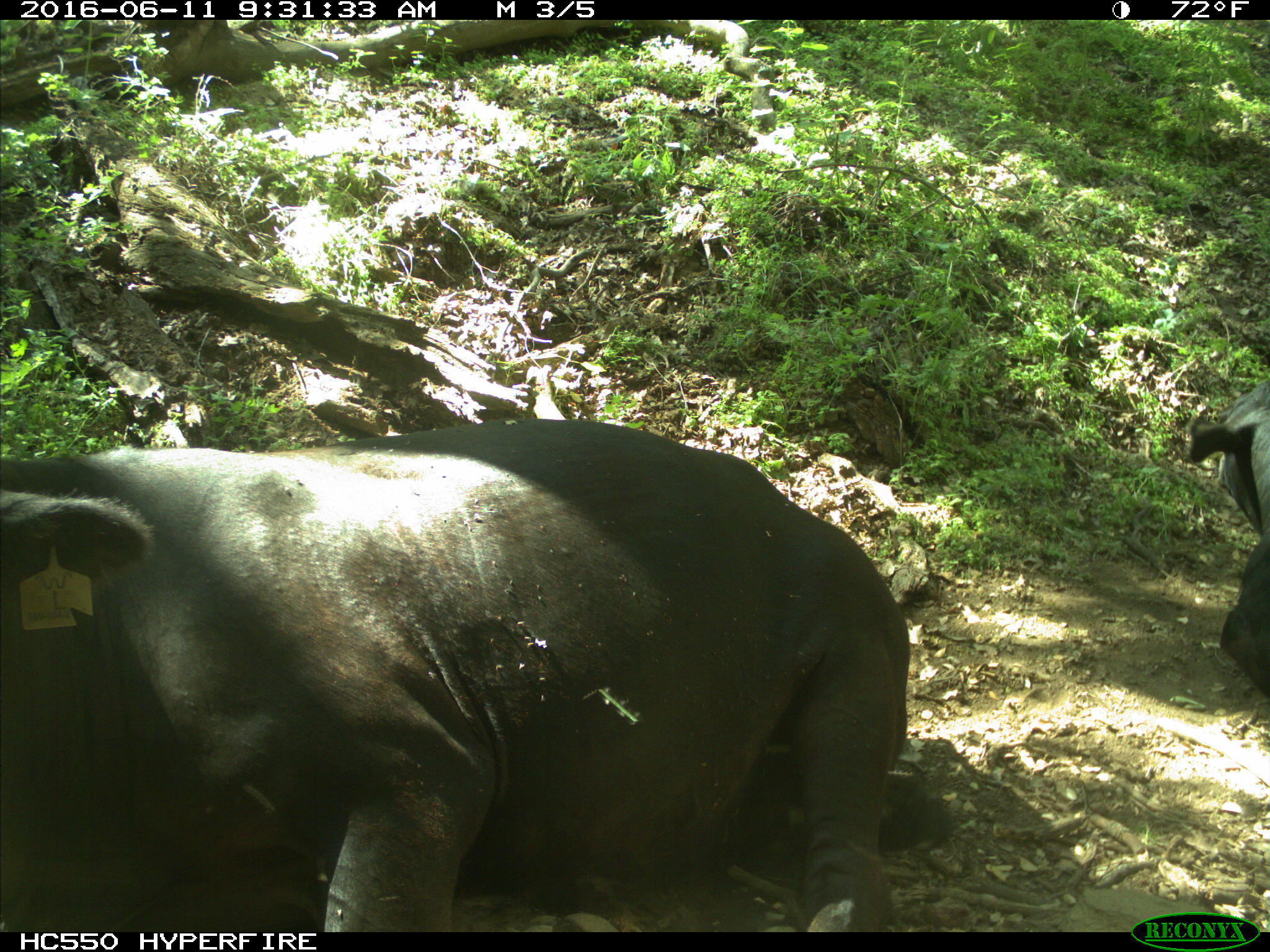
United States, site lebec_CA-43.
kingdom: Animalia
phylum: Chordata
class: Mammalia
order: Artiodactyla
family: Bovidae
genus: Bos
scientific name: Bos taurus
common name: domestic cow